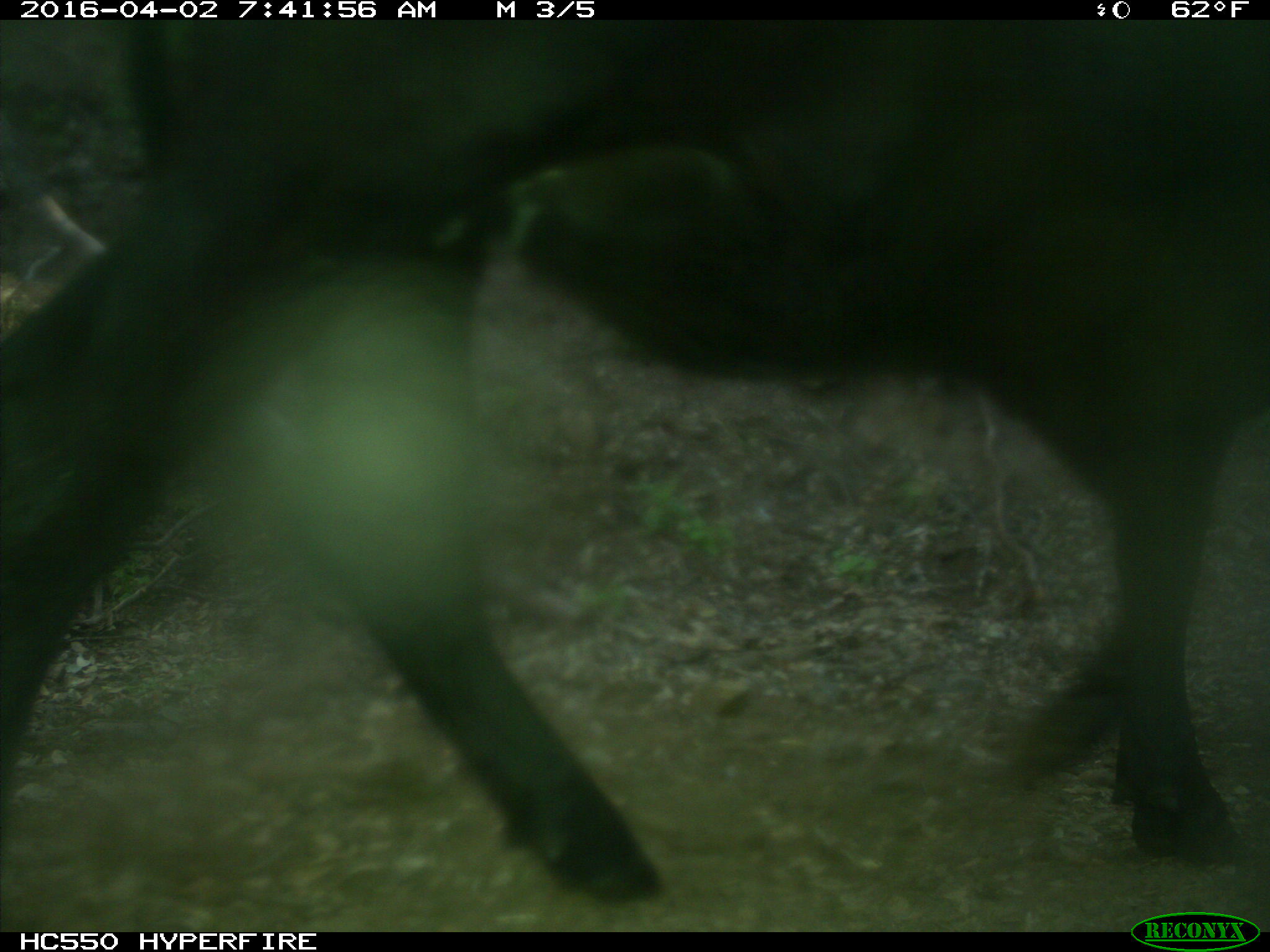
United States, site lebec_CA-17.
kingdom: Animalia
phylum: Chordata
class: Mammalia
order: Artiodactyla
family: Bovidae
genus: Bos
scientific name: Bos taurus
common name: domestic cow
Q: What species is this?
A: Bos taurus (domestic cow).